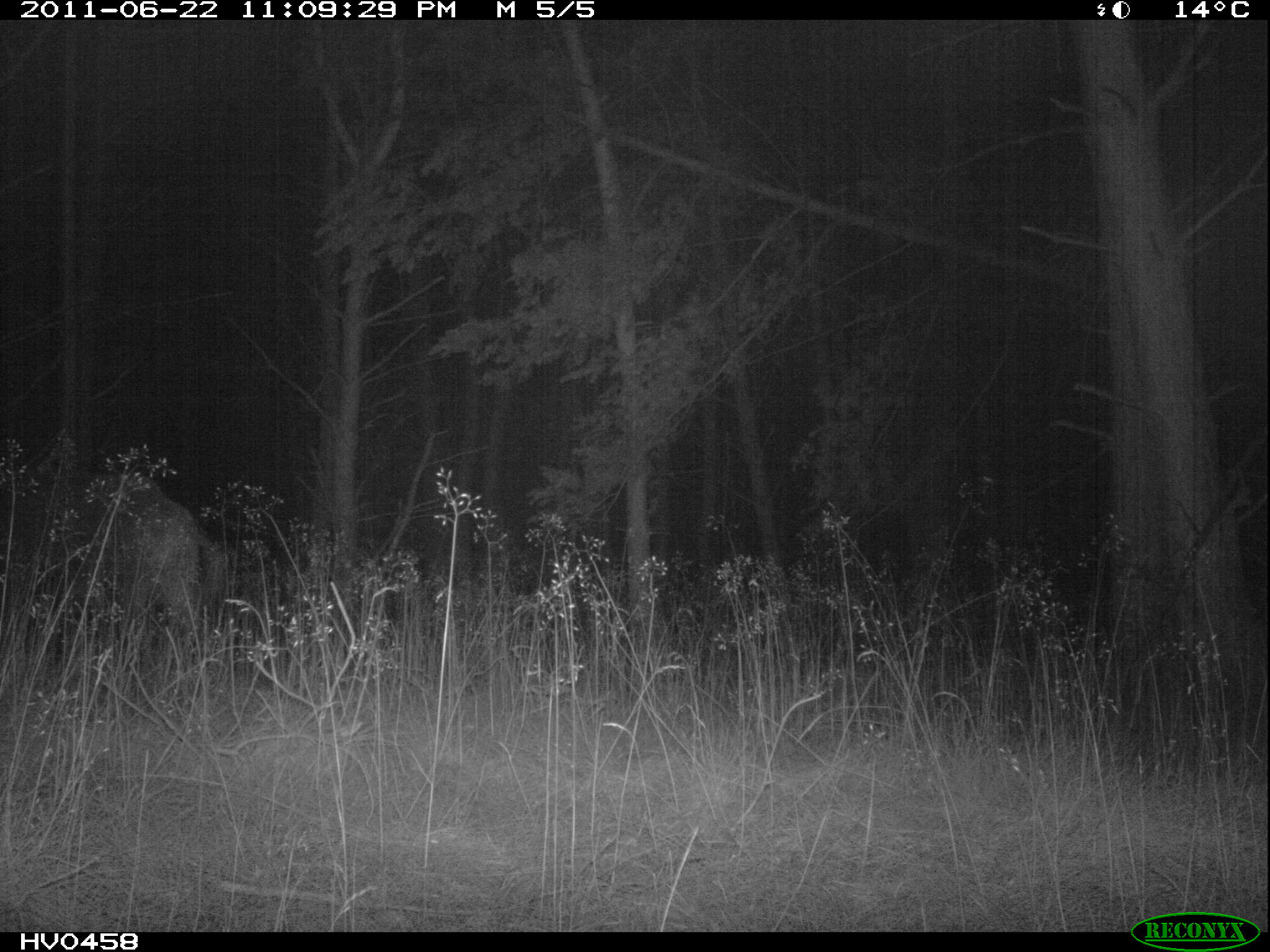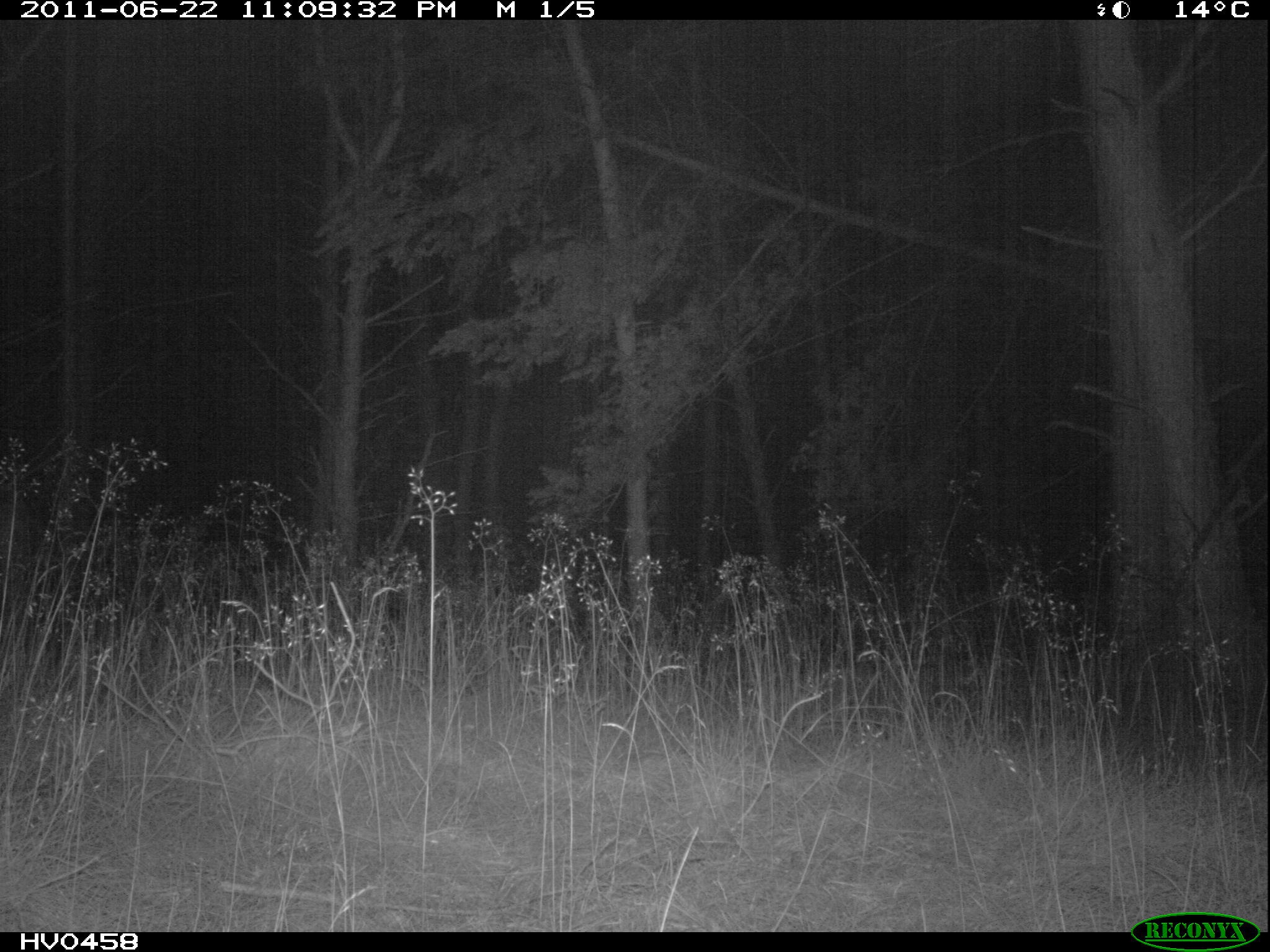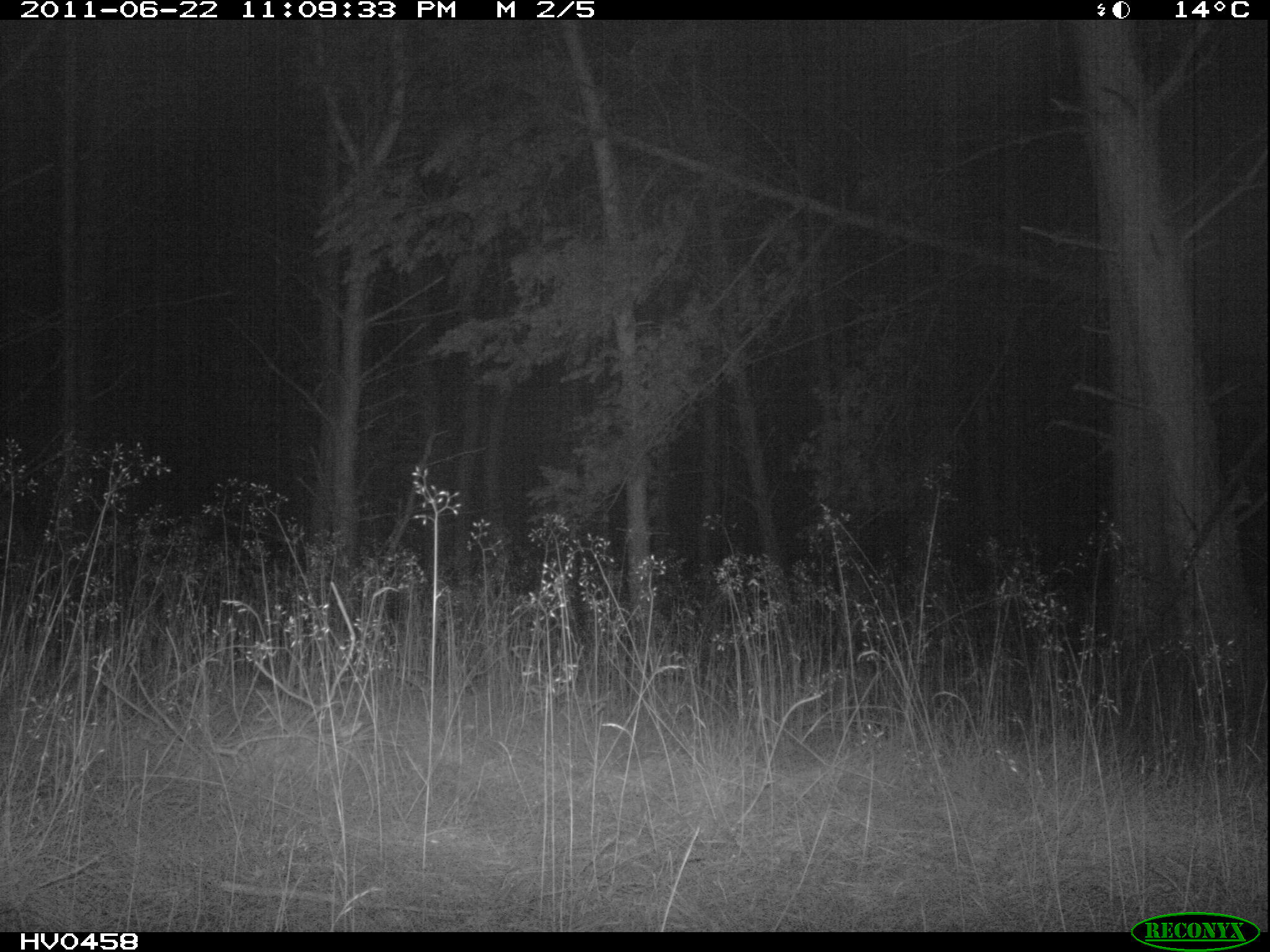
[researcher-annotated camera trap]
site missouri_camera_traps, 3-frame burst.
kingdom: Animalia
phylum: Chordata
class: Mammalia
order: Artiodactyla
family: Suidae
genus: Sus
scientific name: Sus scrofa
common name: wild boar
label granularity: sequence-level